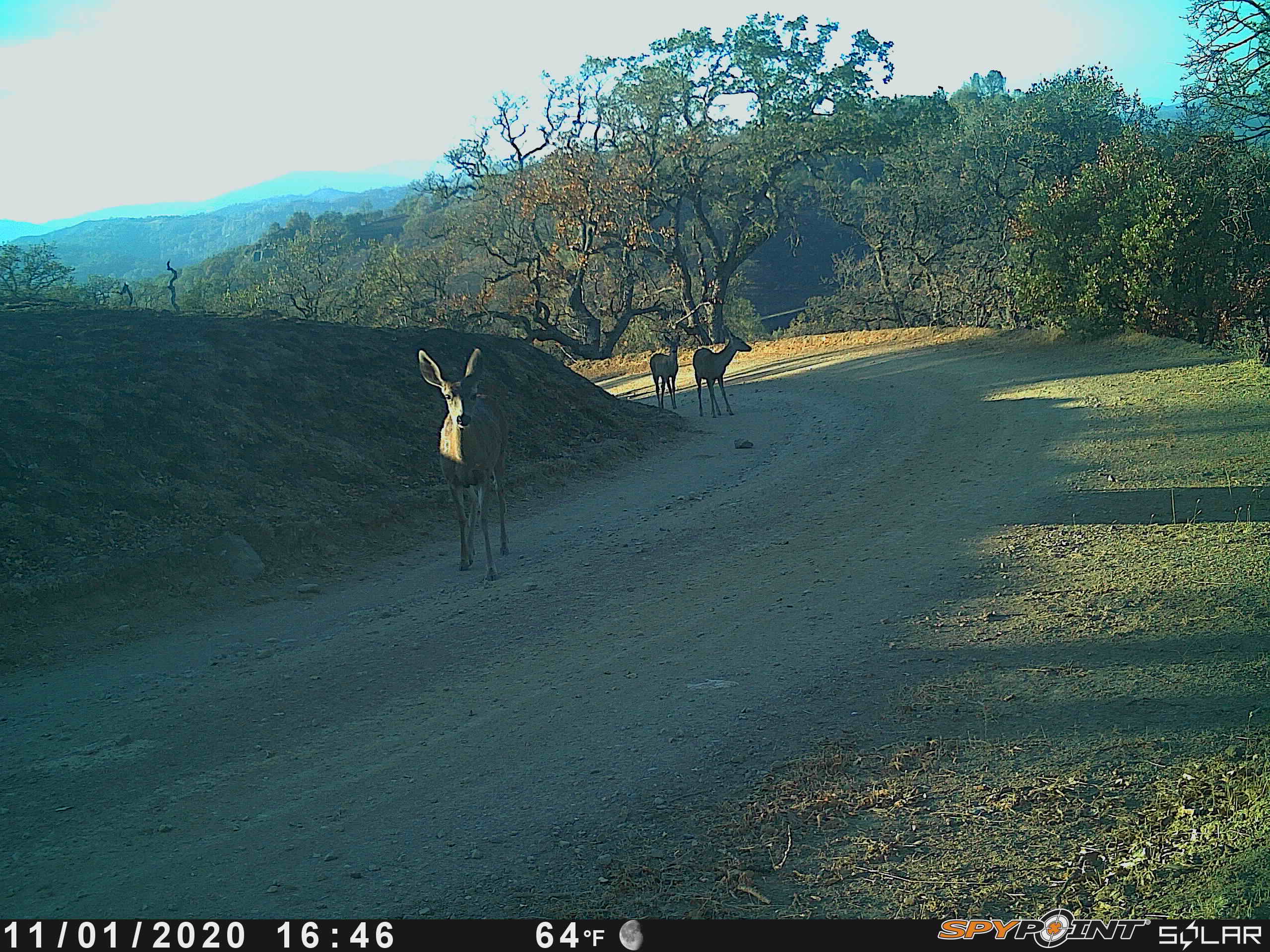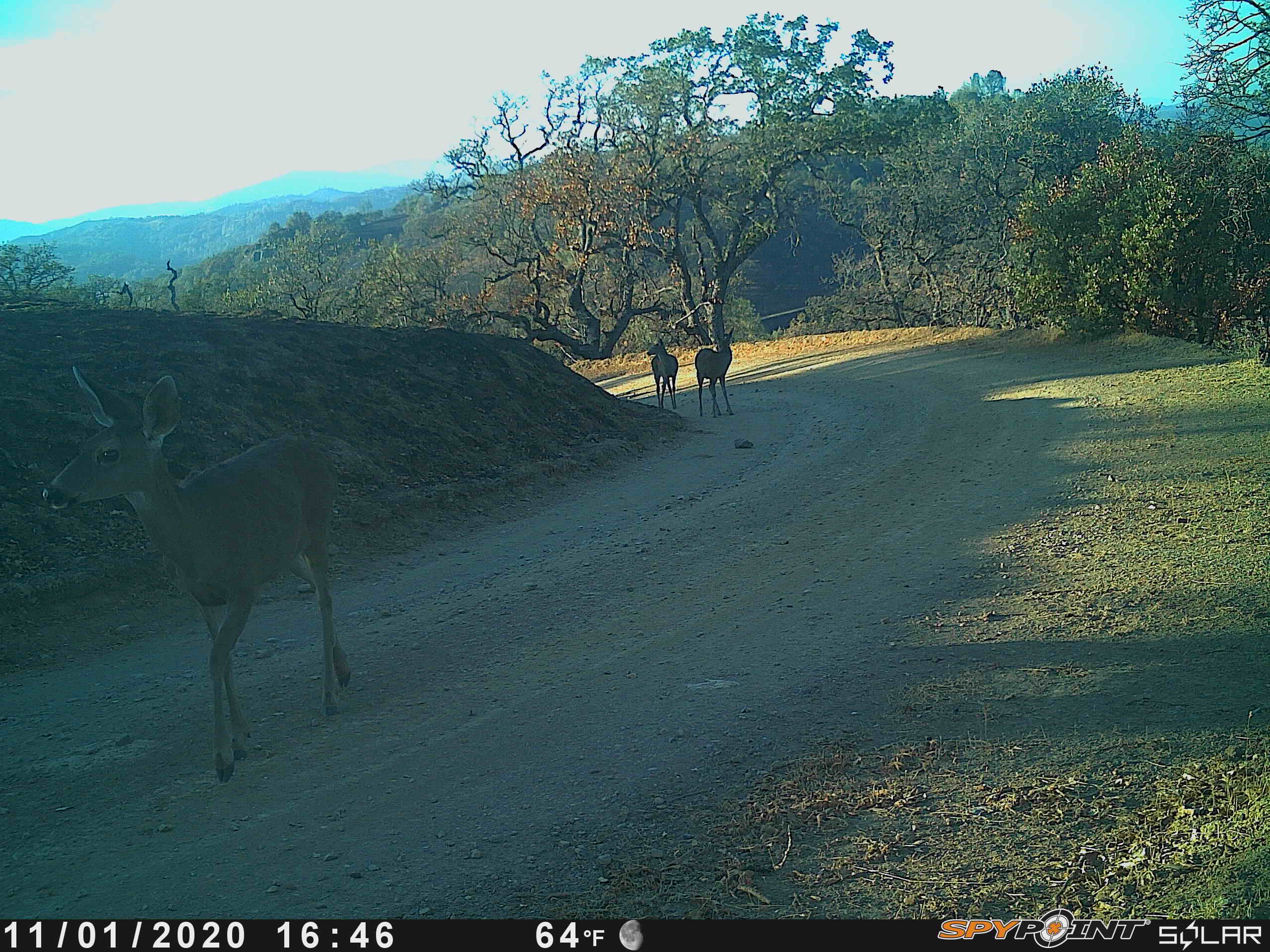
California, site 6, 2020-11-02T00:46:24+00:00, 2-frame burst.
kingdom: Animalia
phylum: Chordata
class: Mammalia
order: Artiodactyla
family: Cervidae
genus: Odocoileus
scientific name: Odocoileus hemionus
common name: mule deer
Mule deer (Odocoileus hemionus).